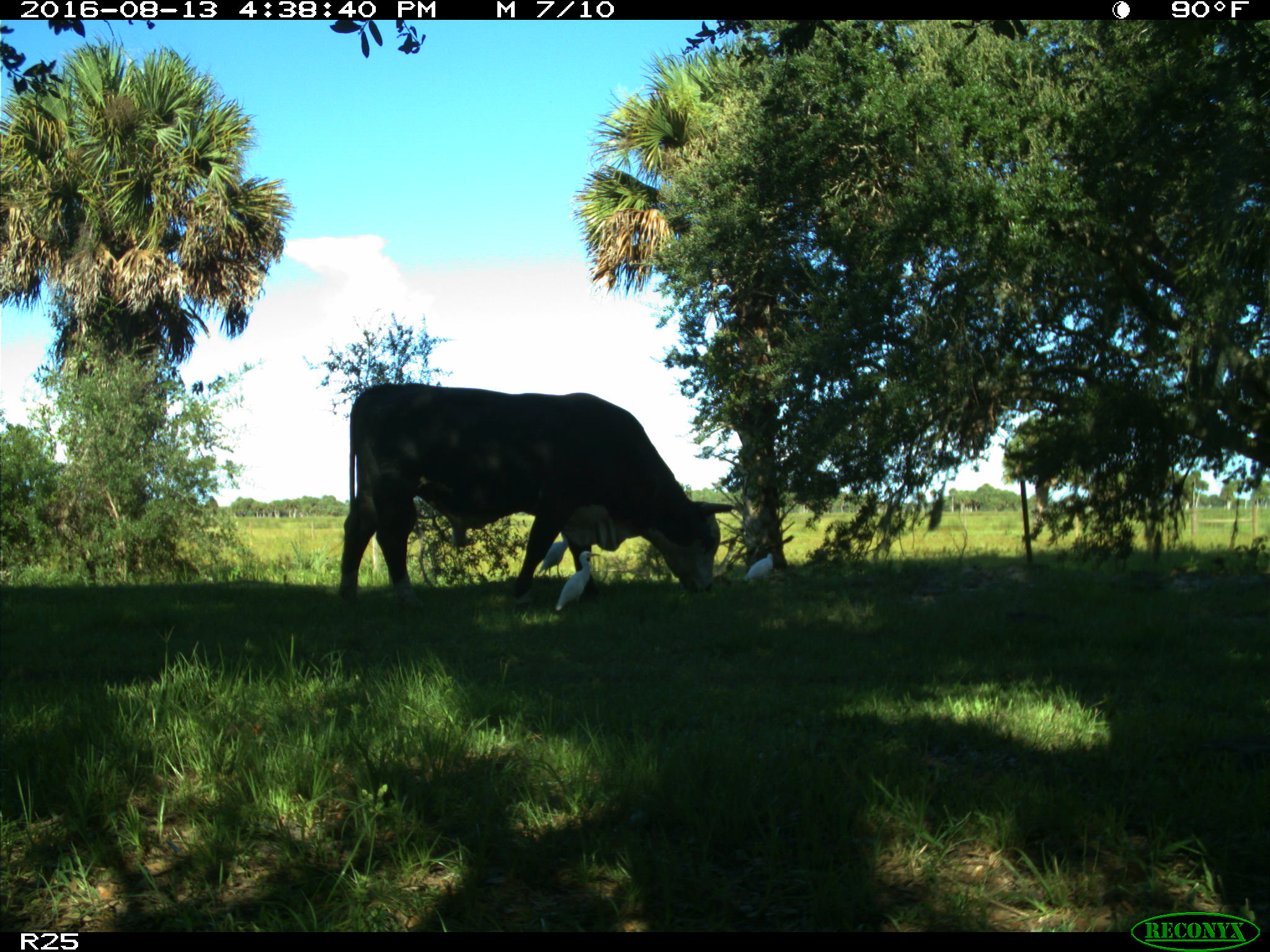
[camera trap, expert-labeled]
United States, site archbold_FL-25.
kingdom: Animalia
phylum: Chordata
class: Mammalia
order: Artiodactyla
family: Bovidae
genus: Bos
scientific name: Bos taurus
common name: domestic cow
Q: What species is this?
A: Bos taurus (domestic cow).